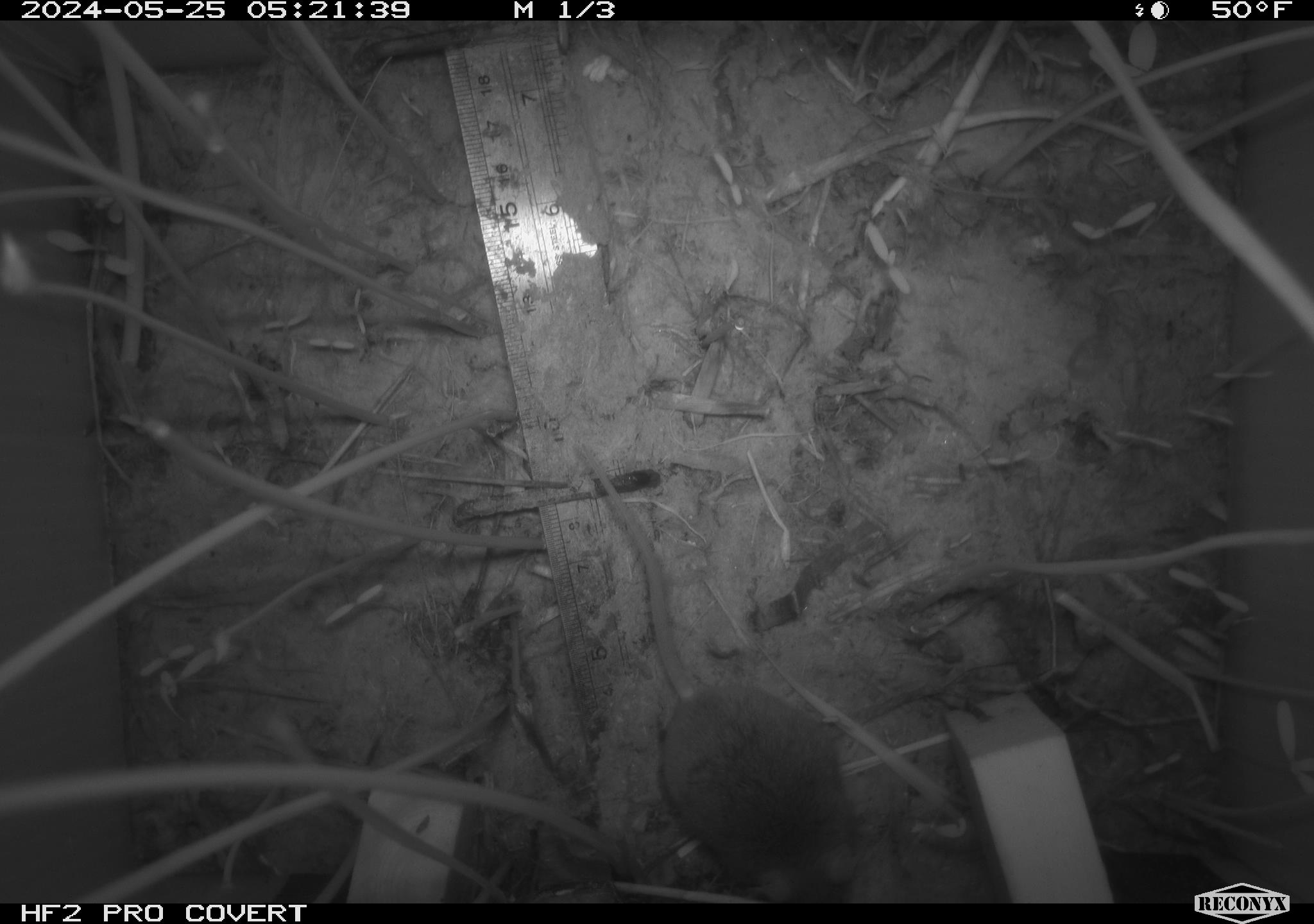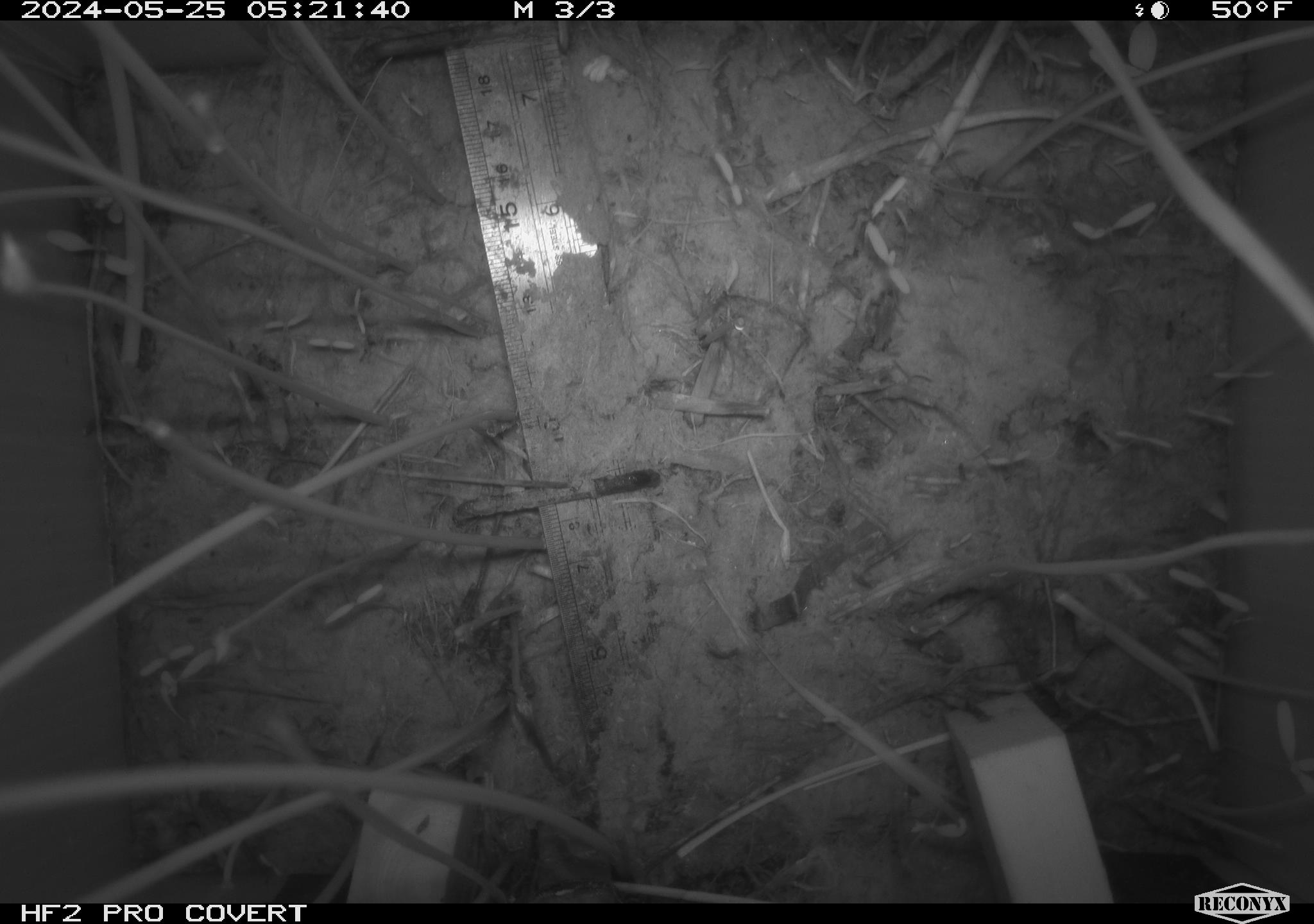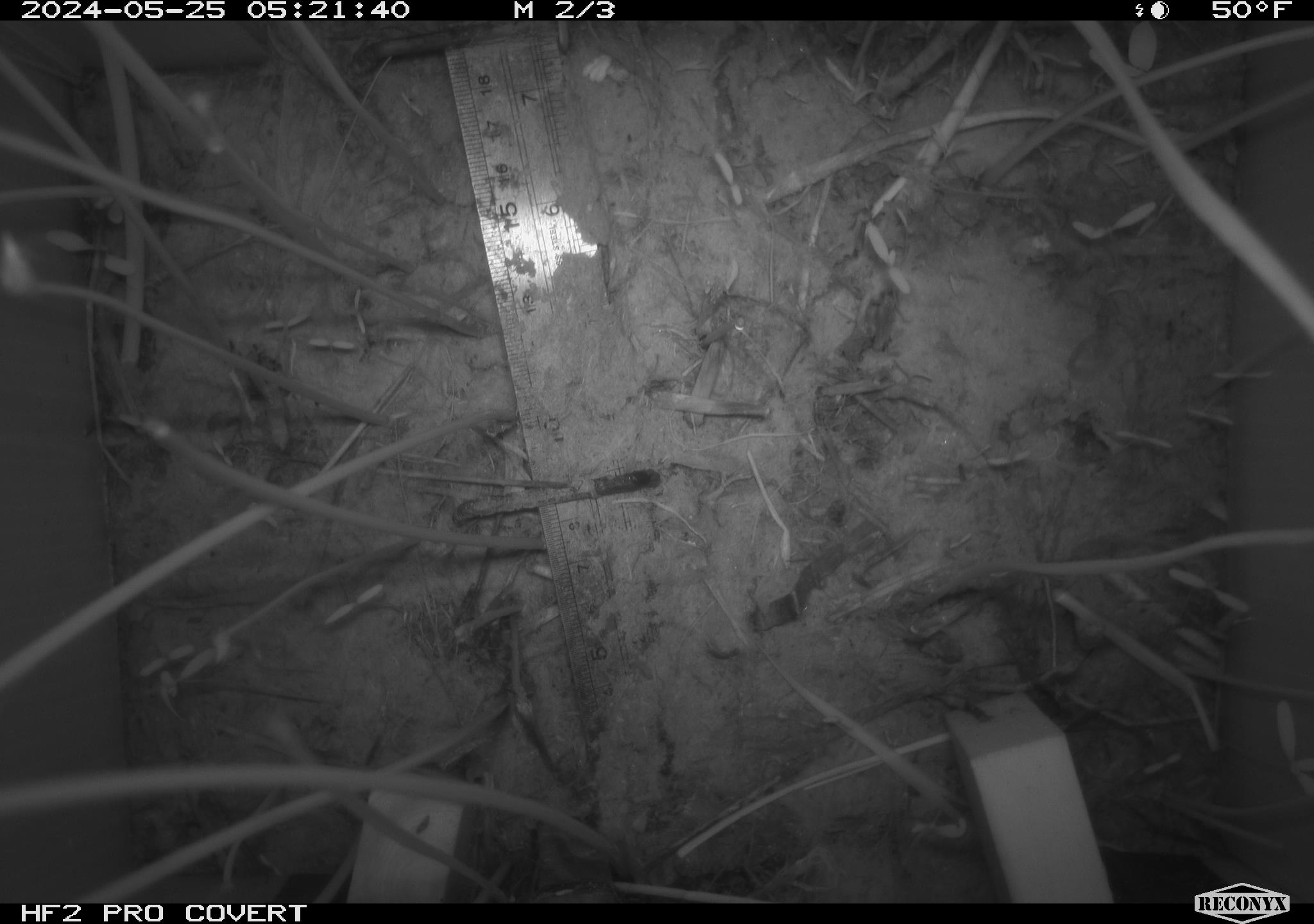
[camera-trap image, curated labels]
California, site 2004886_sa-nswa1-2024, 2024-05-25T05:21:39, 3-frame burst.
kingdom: Animalia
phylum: Chordata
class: Mammalia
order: Rodentia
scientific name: Rodentia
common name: rodent